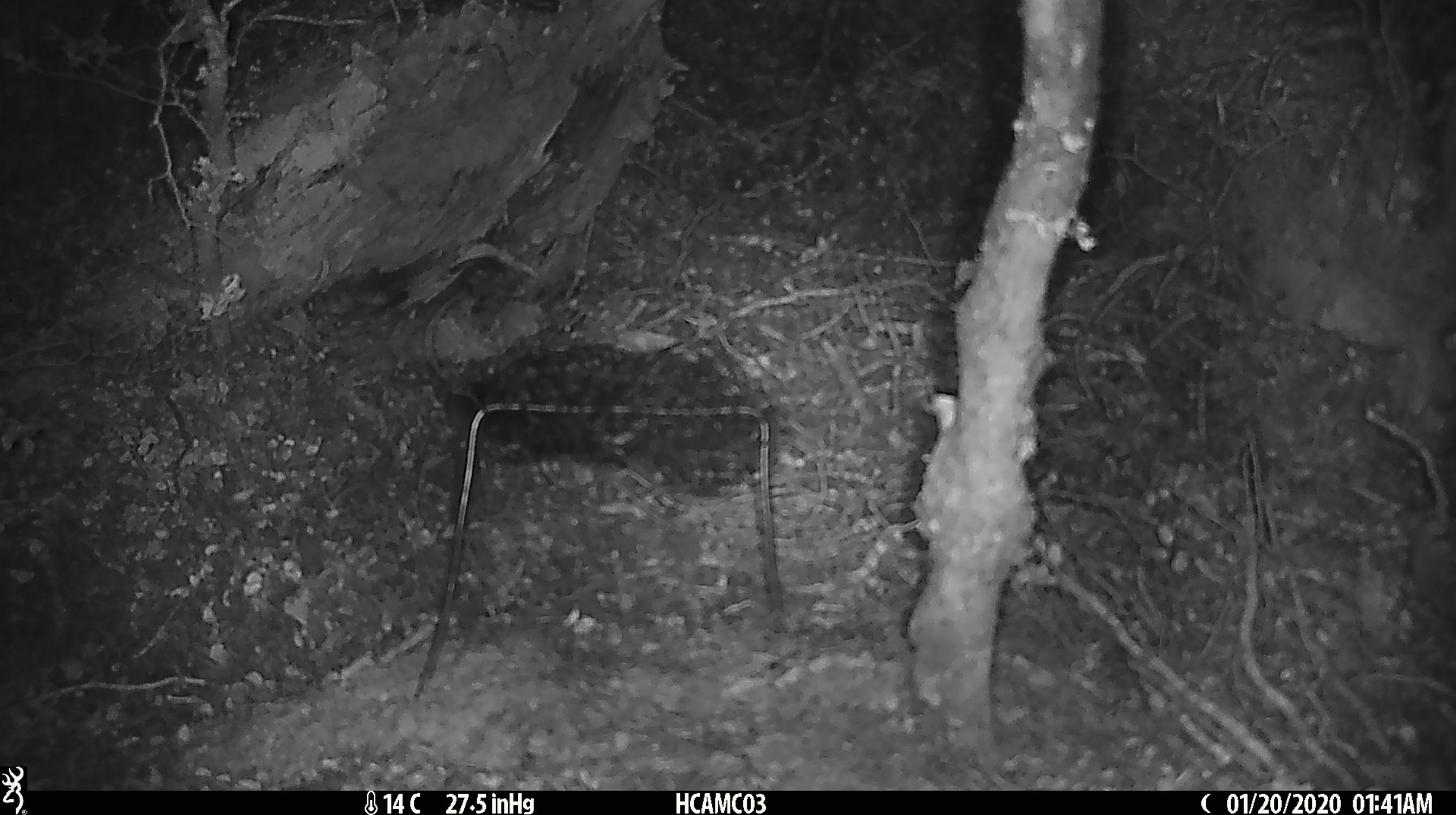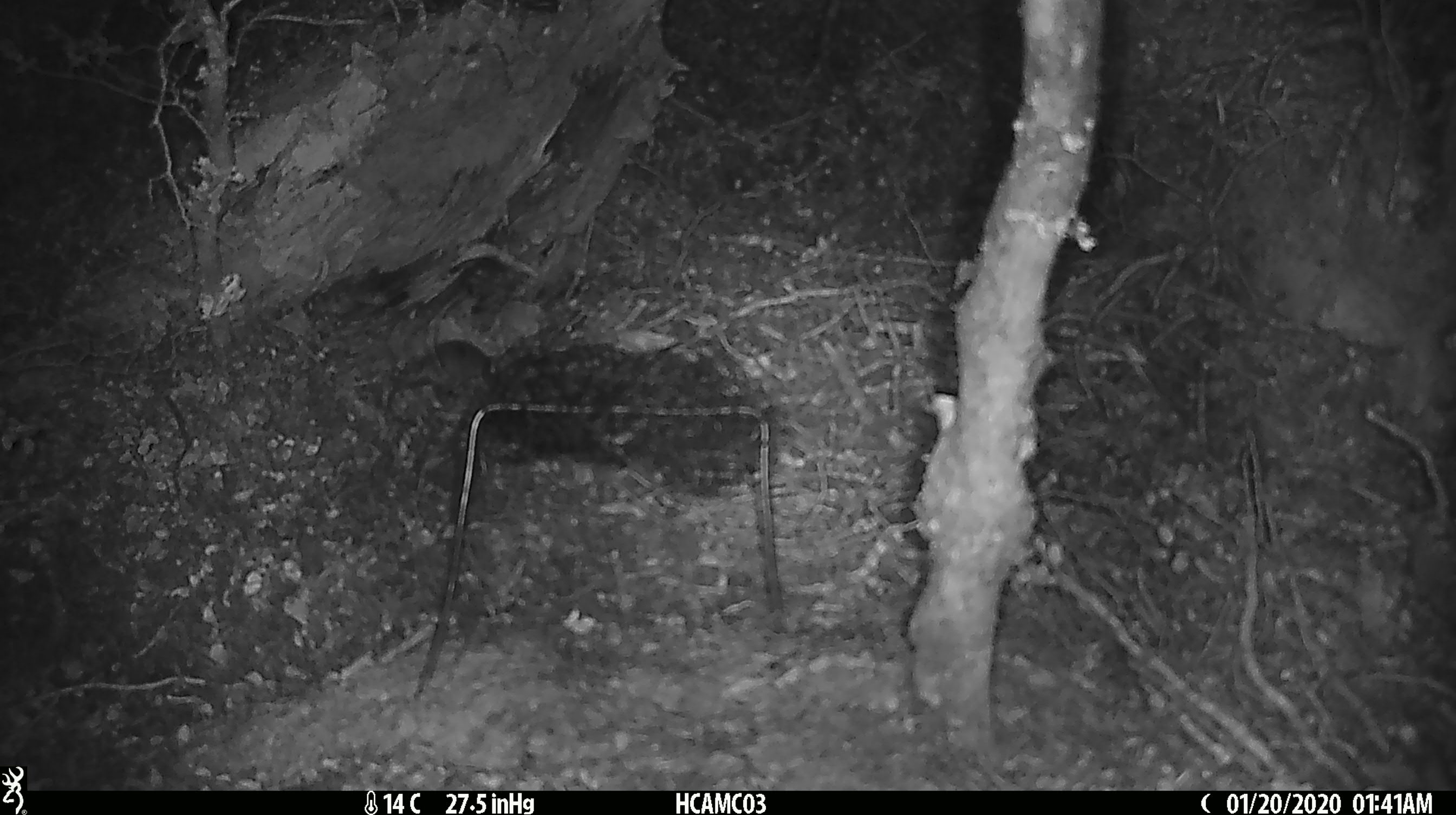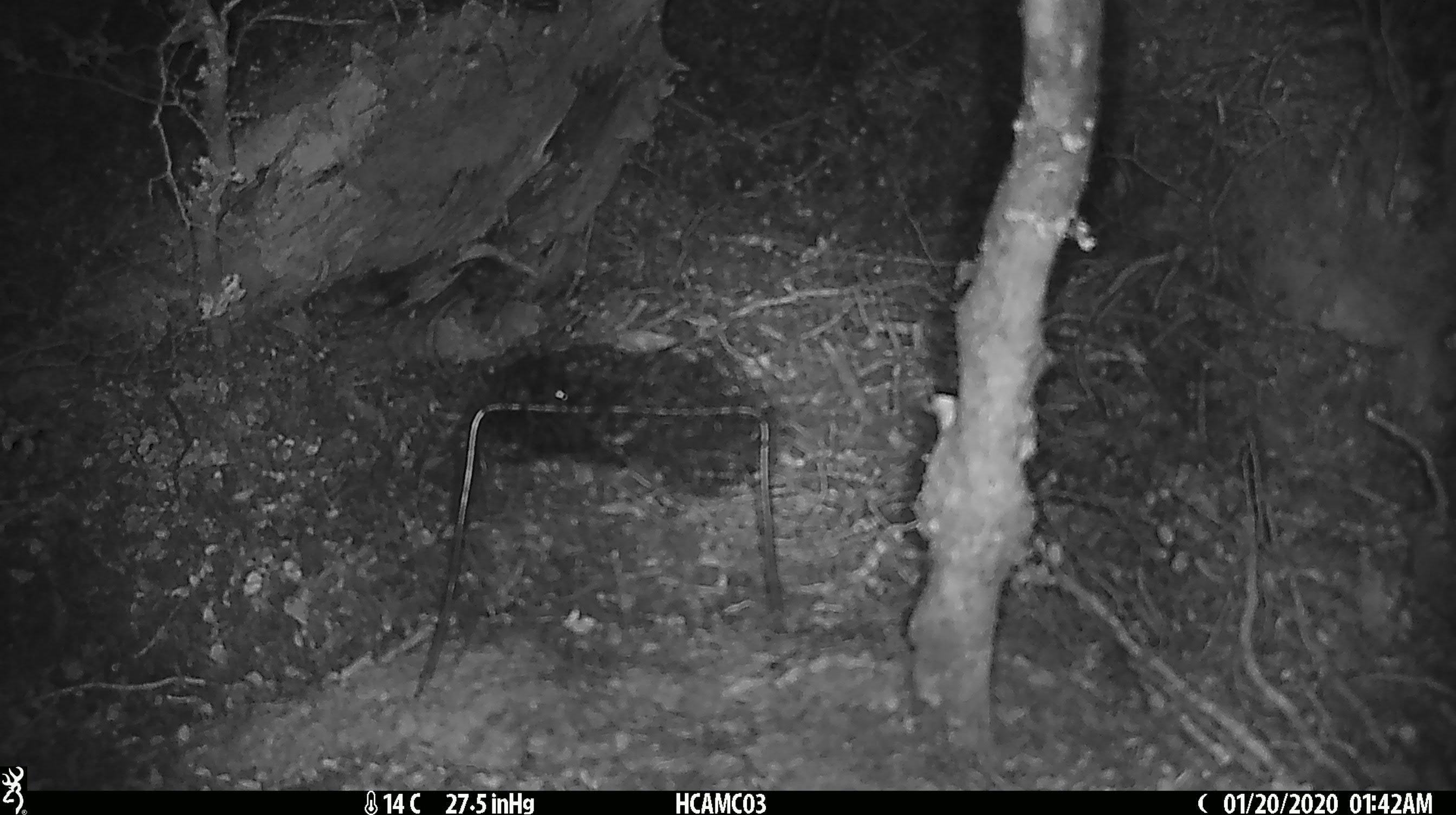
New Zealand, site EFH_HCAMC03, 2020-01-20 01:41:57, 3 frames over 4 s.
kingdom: Animalia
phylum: Chordata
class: Mammalia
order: Rodentia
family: Muridae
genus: Mus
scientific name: Mus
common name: mouse